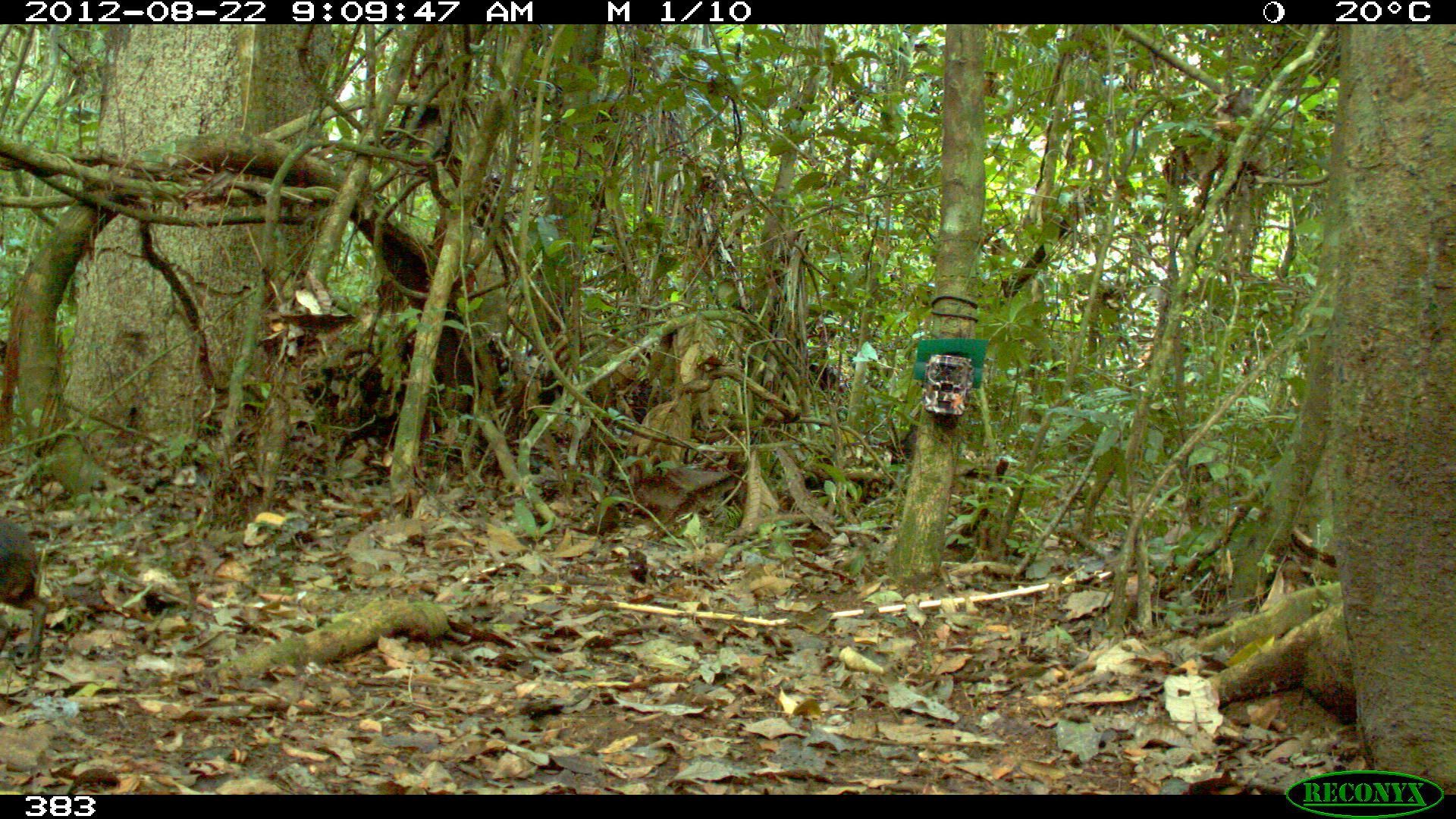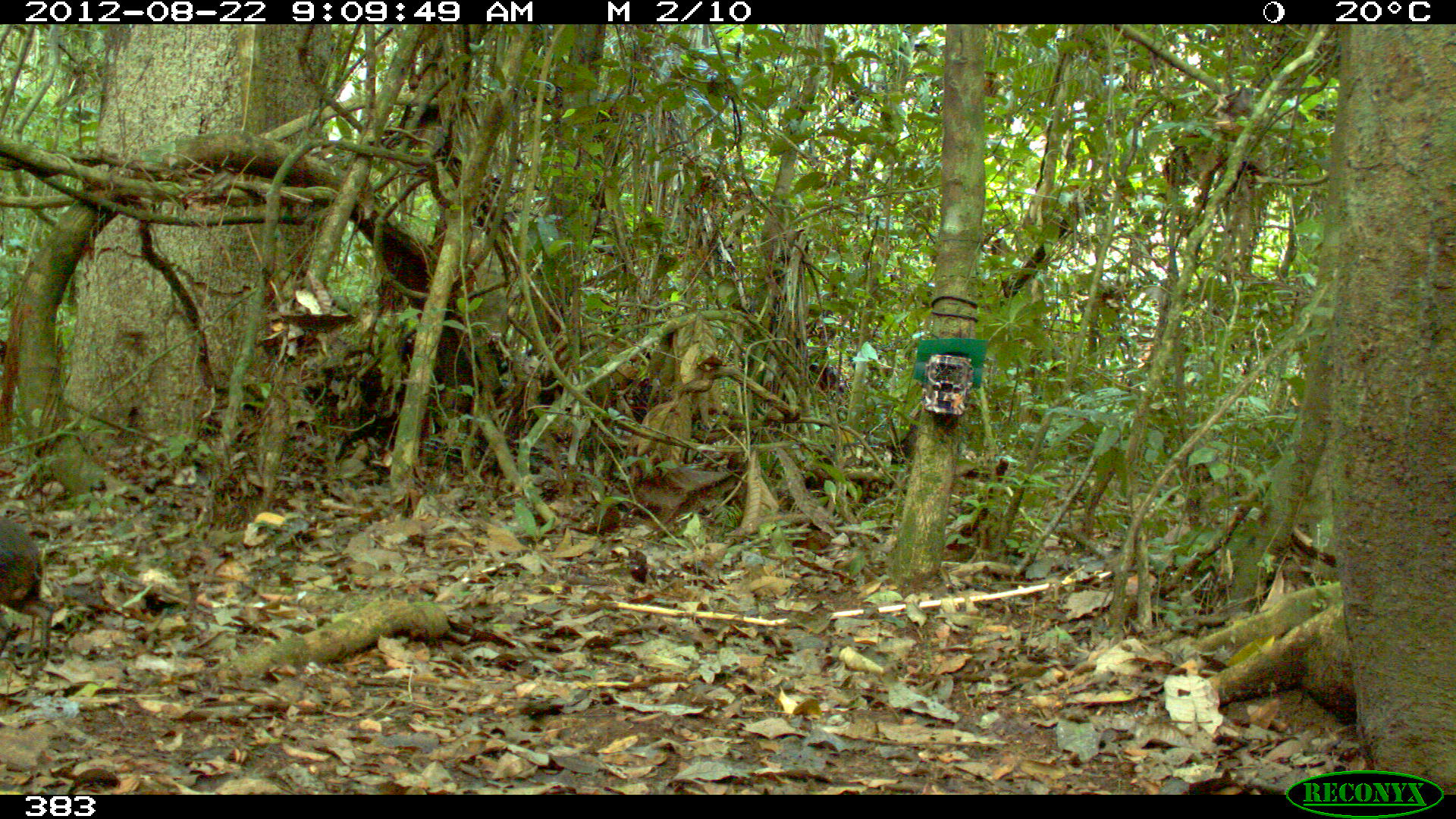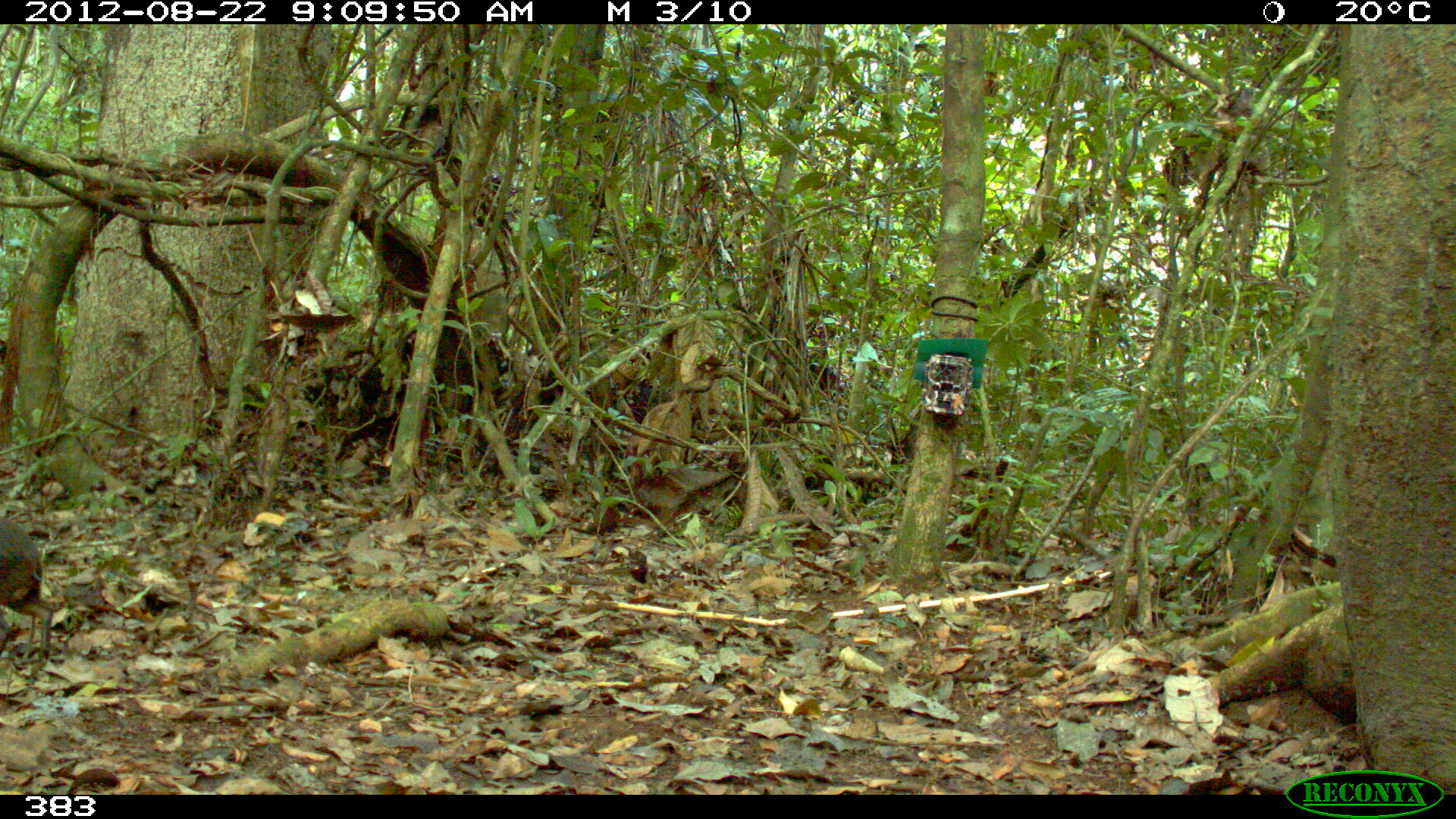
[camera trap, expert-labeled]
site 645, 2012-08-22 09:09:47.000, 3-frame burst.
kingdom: Animalia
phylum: Chordata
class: Mammalia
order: Artiodactyla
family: Tayassuidae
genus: Pecari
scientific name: Pecari tajacu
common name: collared peccary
Pecari tajacu (collared peccary).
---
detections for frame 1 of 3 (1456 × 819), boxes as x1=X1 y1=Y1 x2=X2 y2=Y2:
pecari tajacu: x1=1 y1=513 x2=51 y2=671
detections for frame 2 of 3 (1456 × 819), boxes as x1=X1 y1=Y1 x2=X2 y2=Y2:
pecari tajacu: x1=0 y1=517 x2=58 y2=667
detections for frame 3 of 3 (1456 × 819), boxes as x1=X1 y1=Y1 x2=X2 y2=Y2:
pecari tajacu: x1=1 y1=514 x2=54 y2=659